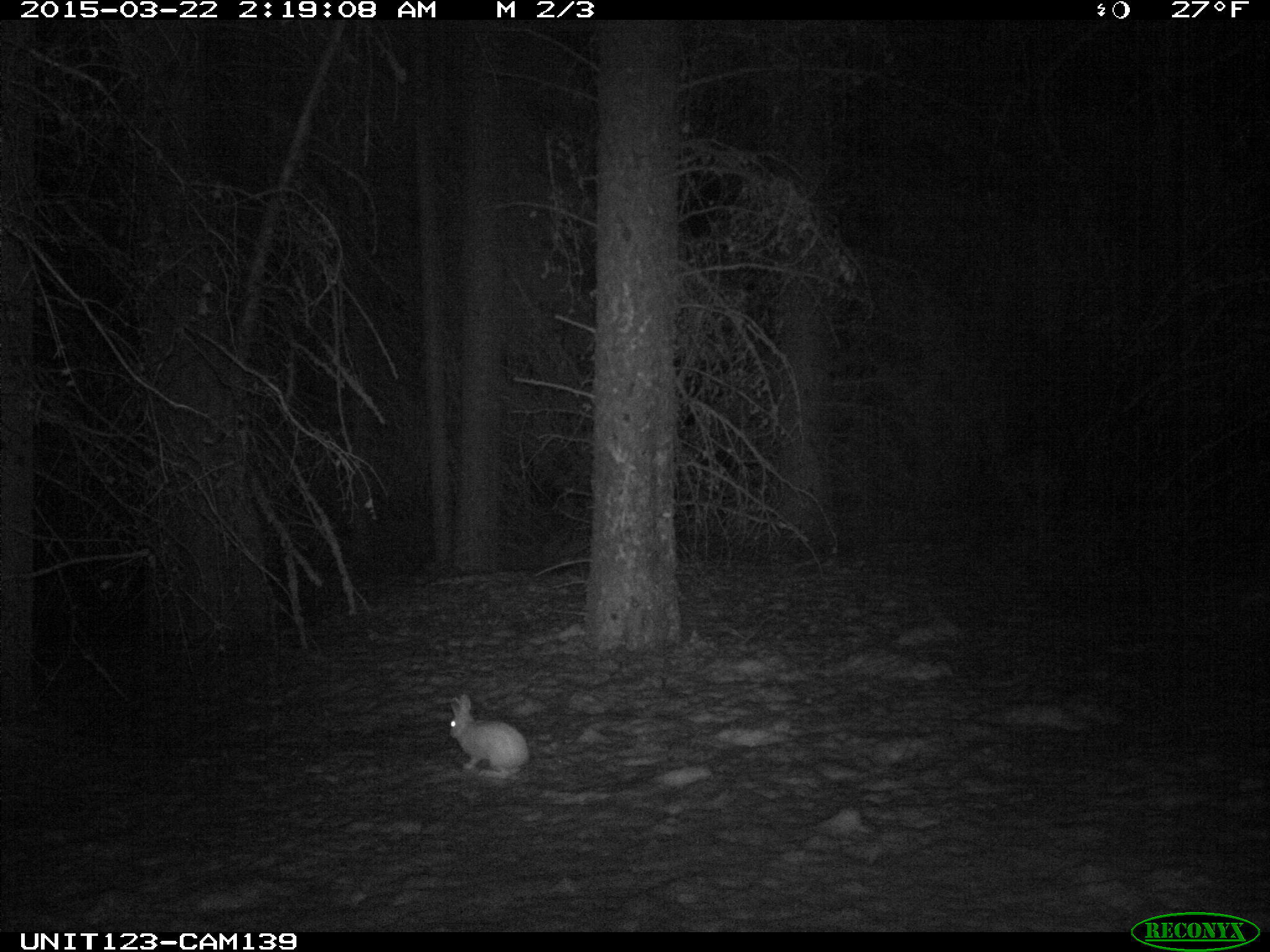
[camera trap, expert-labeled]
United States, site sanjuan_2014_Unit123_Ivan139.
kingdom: Animalia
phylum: Chordata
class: Mammalia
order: Lagomorpha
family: Leporidae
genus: Lepus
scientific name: Lepus americanus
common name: snowshoe hare